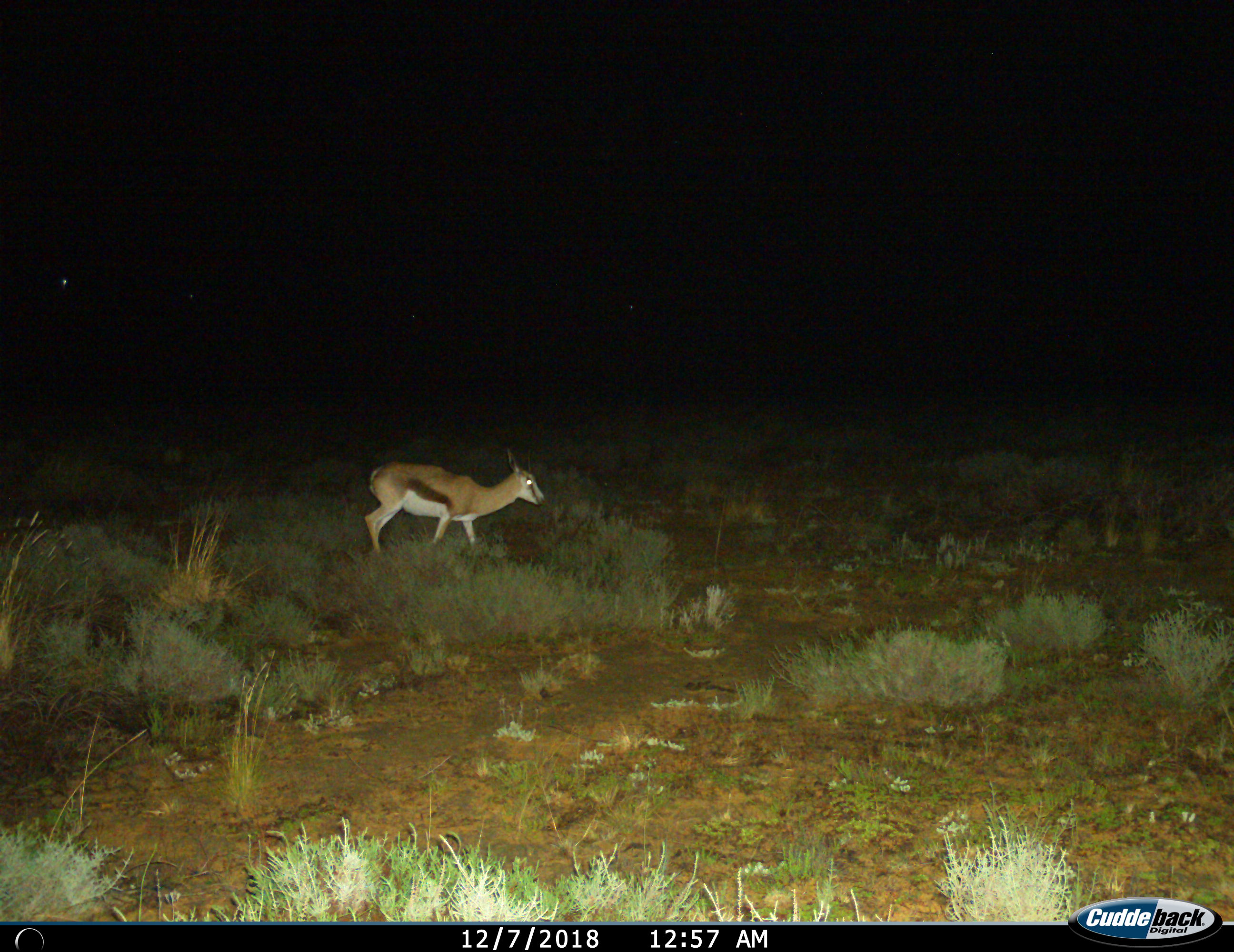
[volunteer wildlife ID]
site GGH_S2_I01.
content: unidentified animal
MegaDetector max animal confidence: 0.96